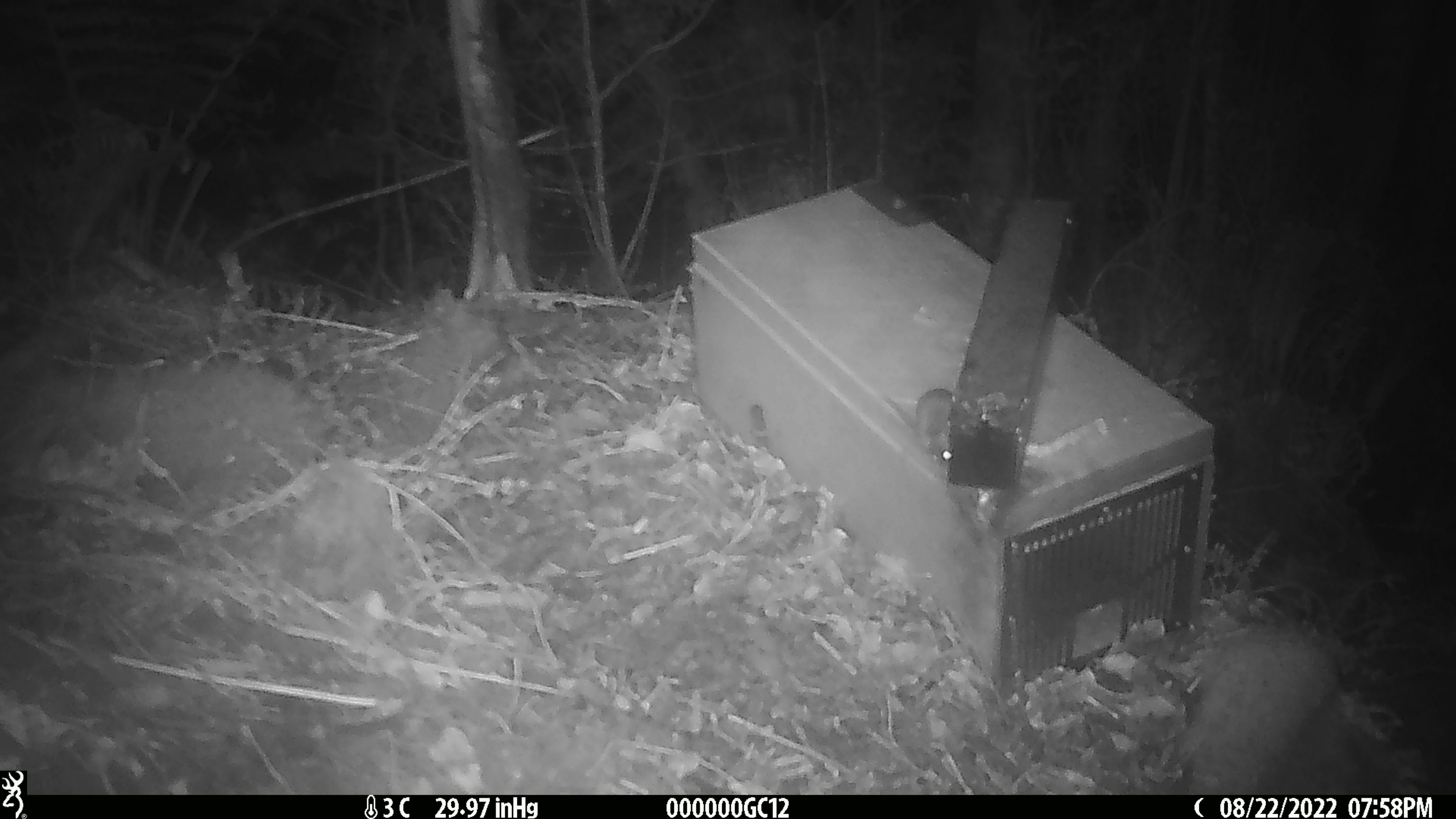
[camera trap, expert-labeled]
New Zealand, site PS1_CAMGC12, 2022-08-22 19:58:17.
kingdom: Animalia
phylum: Chordata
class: Mammalia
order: Rodentia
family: Muridae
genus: Mus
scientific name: Mus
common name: mouse